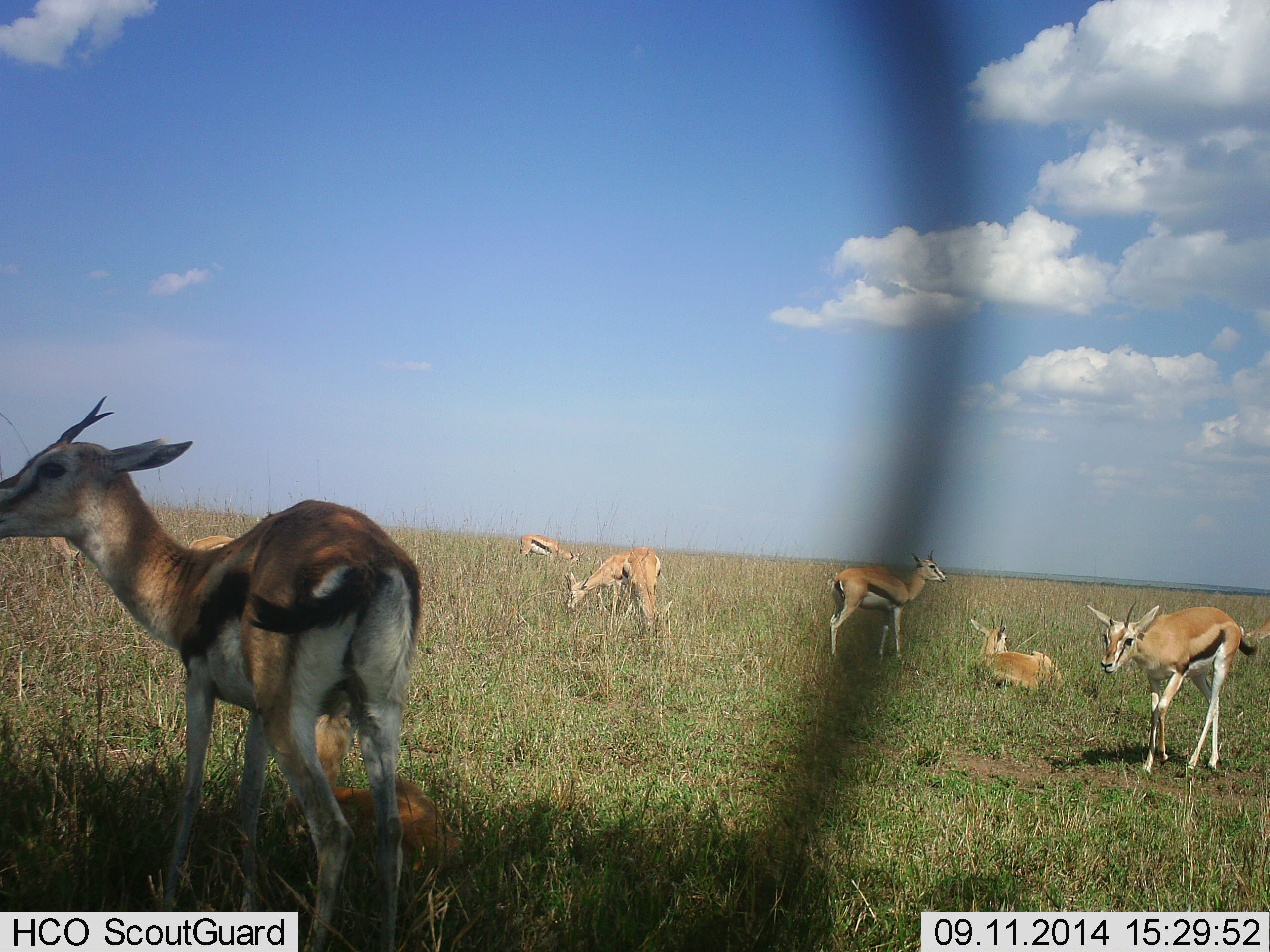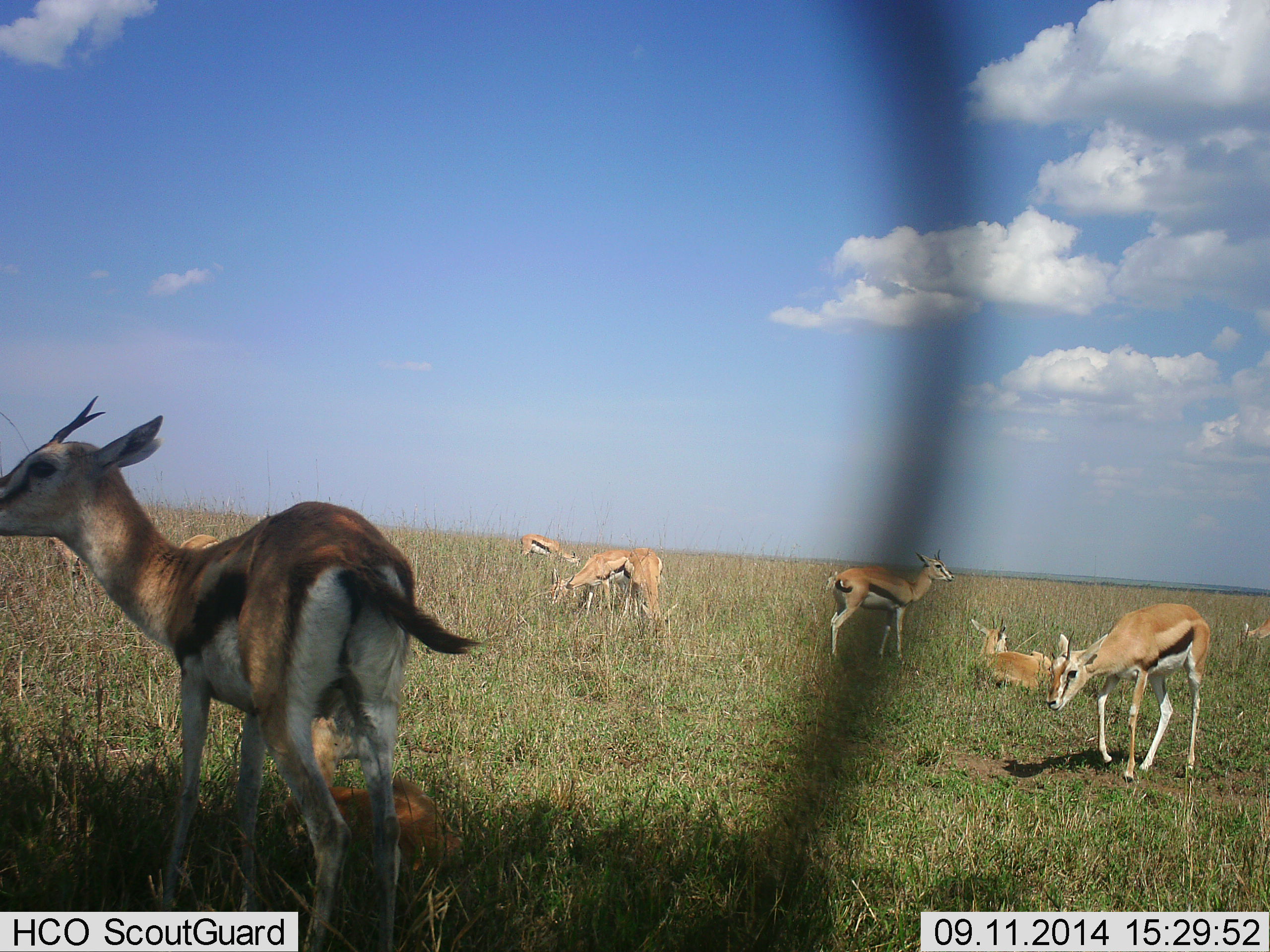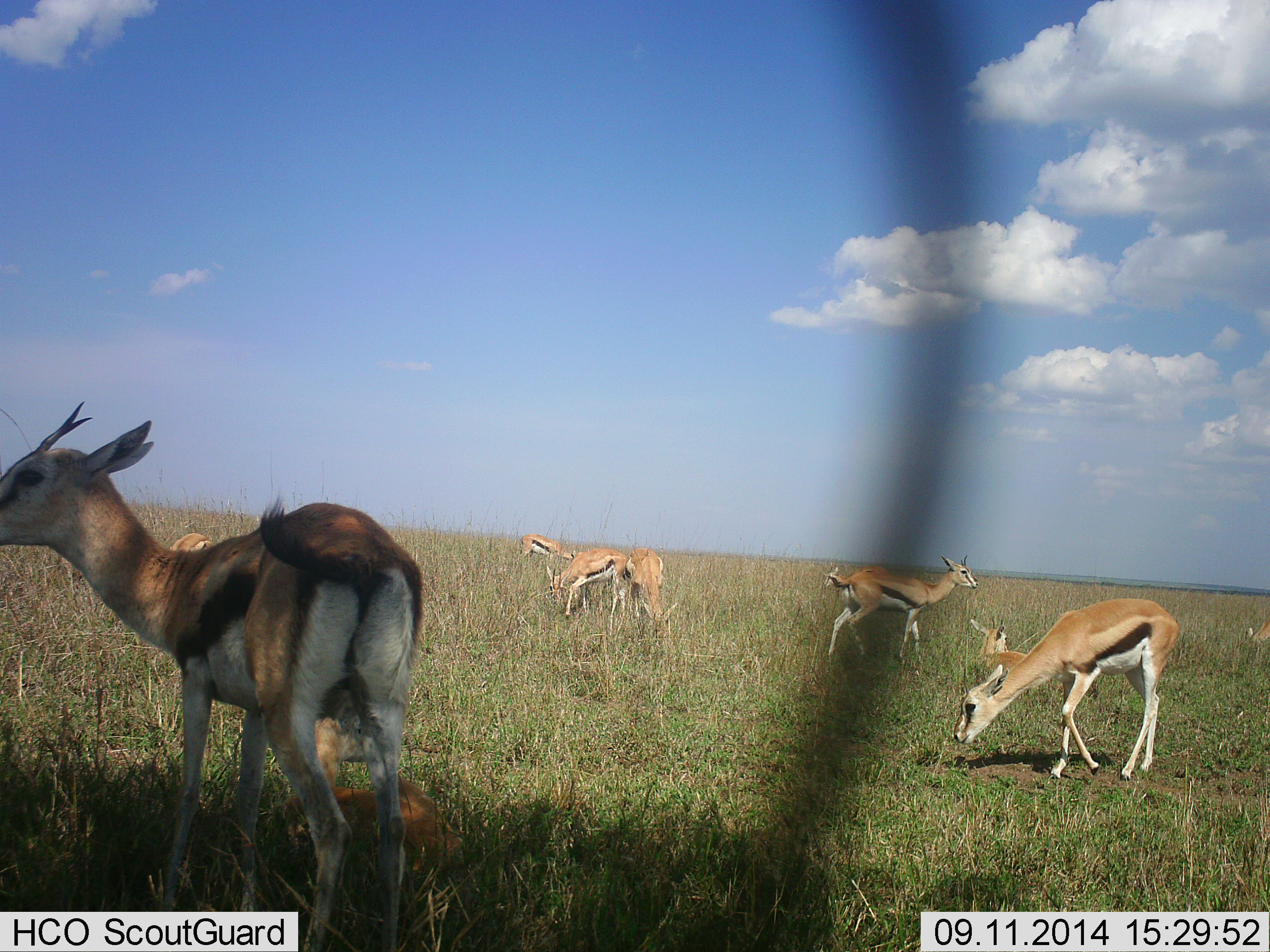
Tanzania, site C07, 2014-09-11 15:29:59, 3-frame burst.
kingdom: Animalia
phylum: Chordata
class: Mammalia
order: Artiodactyla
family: Bovidae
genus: Eudorcas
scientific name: Eudorcas thomsonii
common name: thomson's gazelle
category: gazellethomsons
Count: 10.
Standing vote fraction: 90%.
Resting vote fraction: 60%.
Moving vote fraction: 50%.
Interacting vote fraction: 0%.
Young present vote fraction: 10%.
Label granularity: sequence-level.